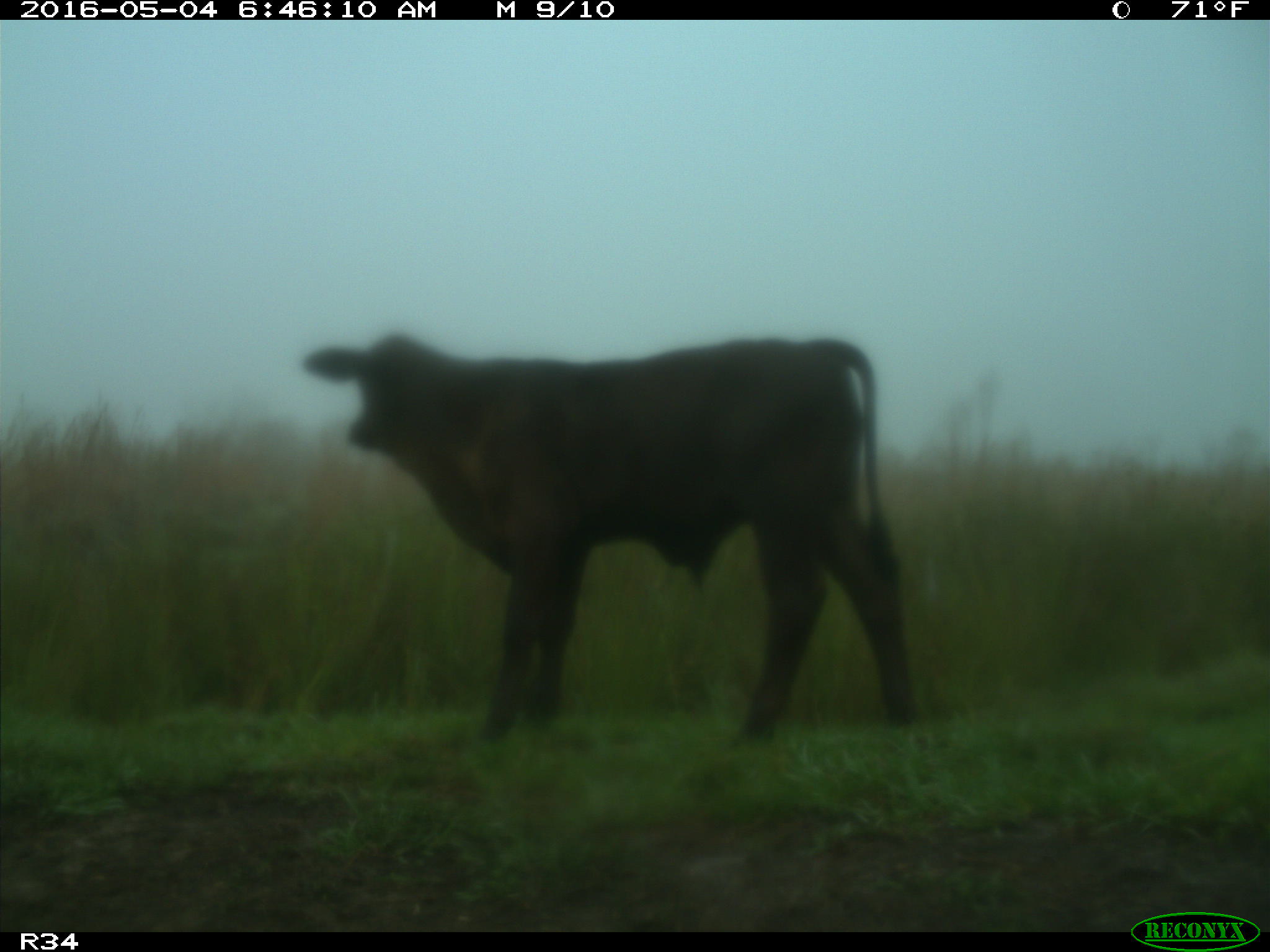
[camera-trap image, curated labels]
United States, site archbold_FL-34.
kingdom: Animalia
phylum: Chordata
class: Mammalia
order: Artiodactyla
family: Bovidae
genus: Bos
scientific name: Bos taurus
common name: domestic cow